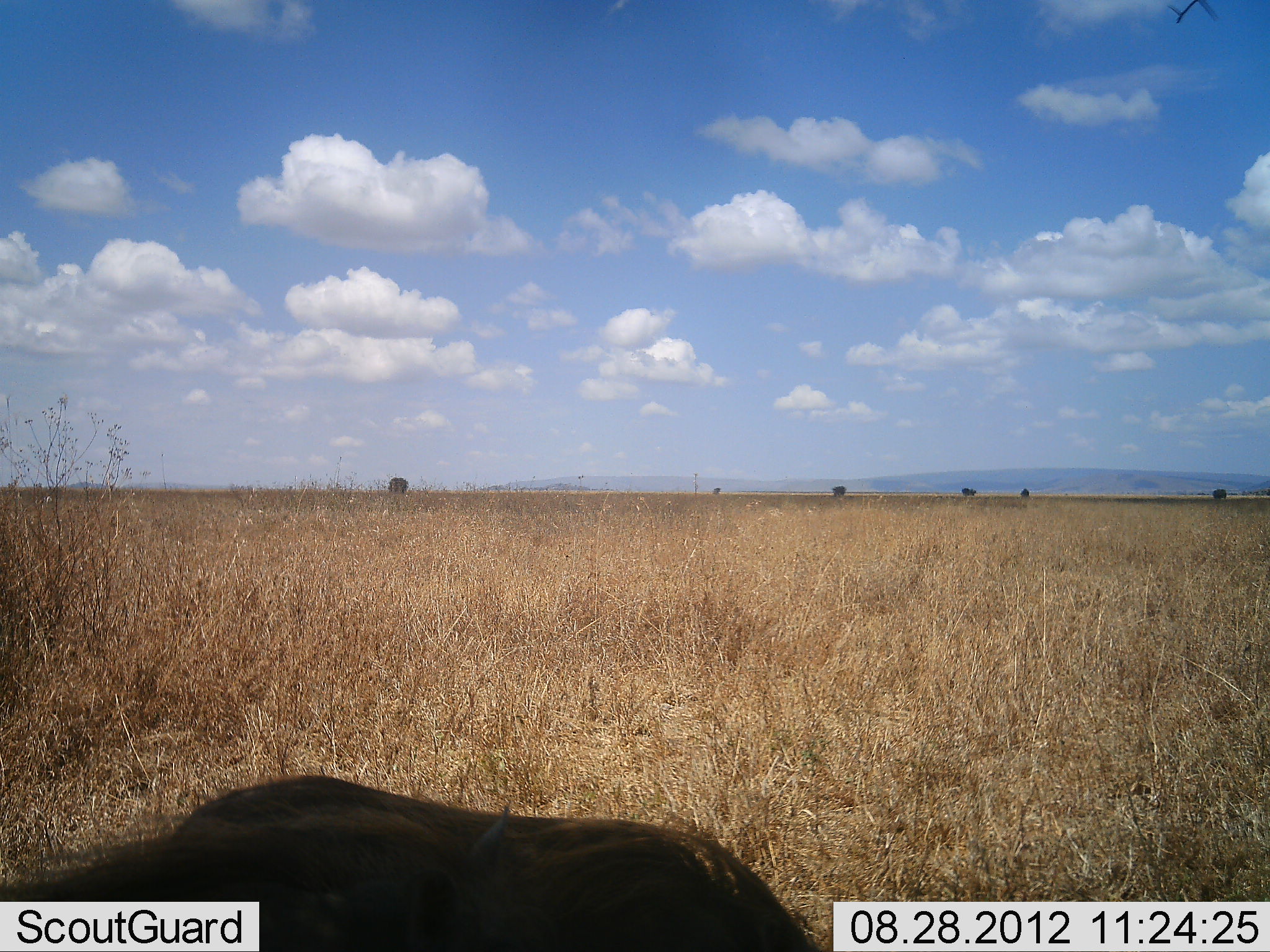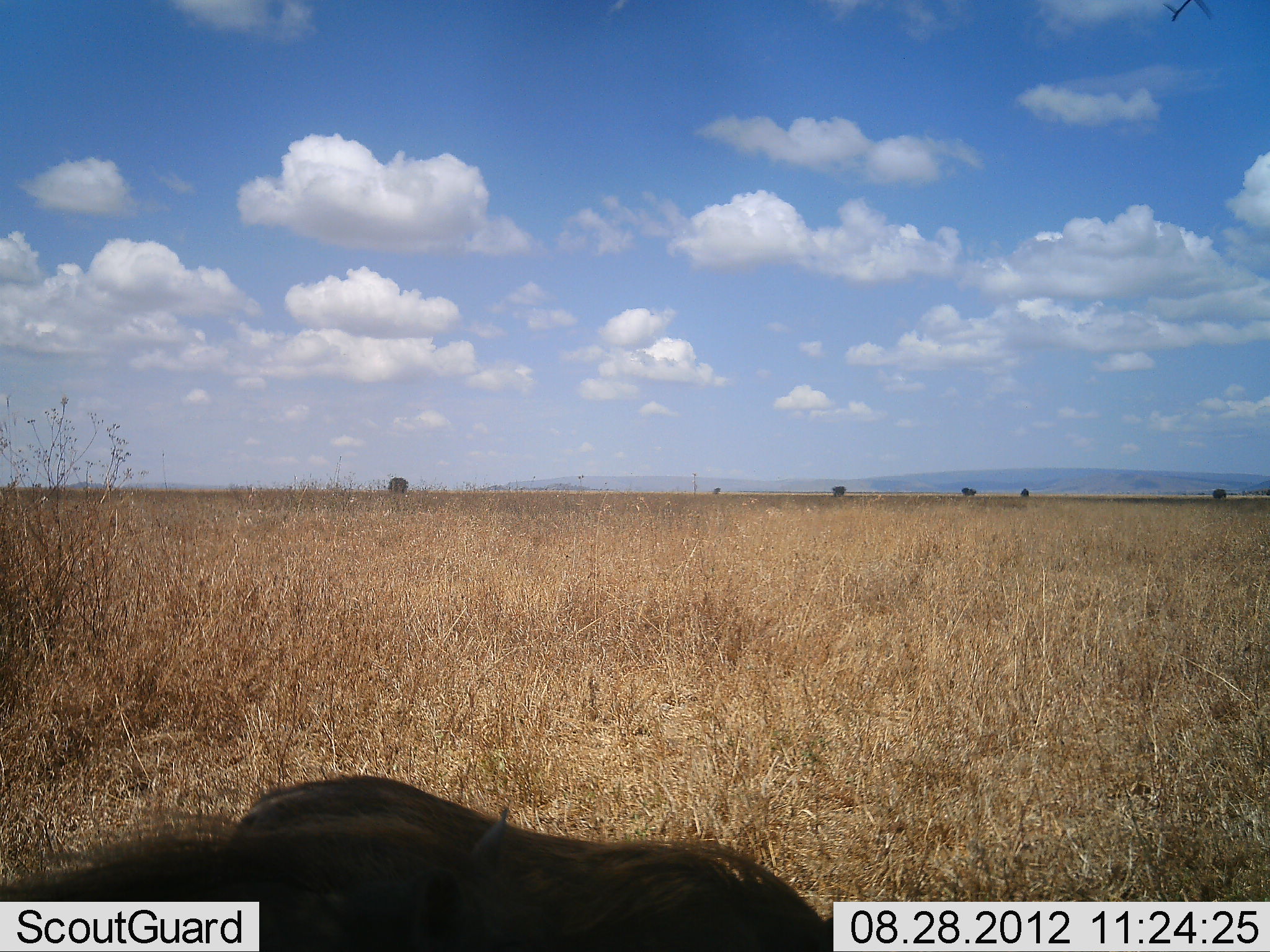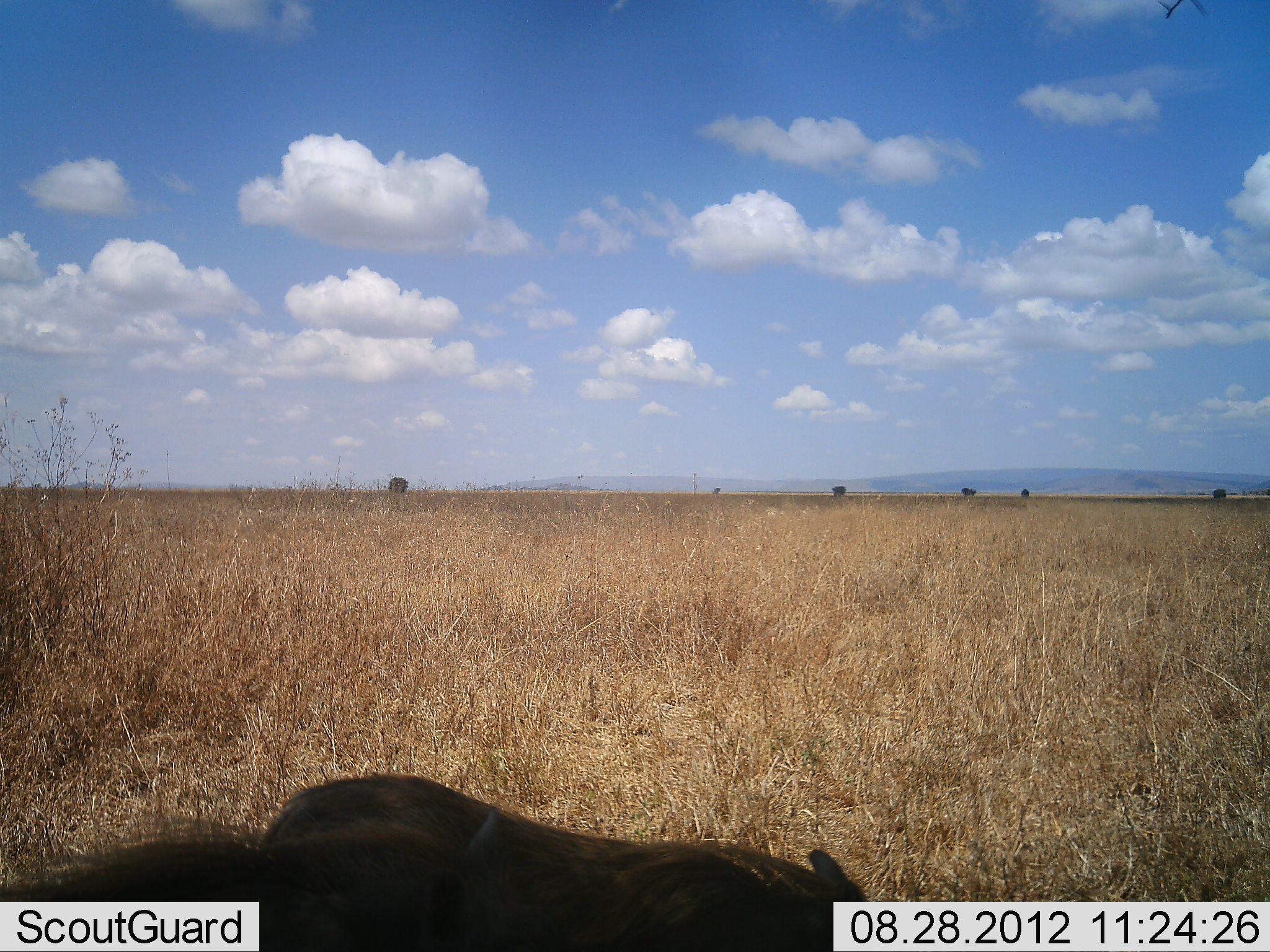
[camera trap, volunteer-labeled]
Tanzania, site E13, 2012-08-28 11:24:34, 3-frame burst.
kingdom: Animalia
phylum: Chordata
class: Mammalia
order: Artiodactyla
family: Suidae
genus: Phacochoerus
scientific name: Phacochoerus africanus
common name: warthog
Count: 2.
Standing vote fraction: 50%.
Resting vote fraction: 10%.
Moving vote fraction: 40%.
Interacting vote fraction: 0%.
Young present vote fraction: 0%.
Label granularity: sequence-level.